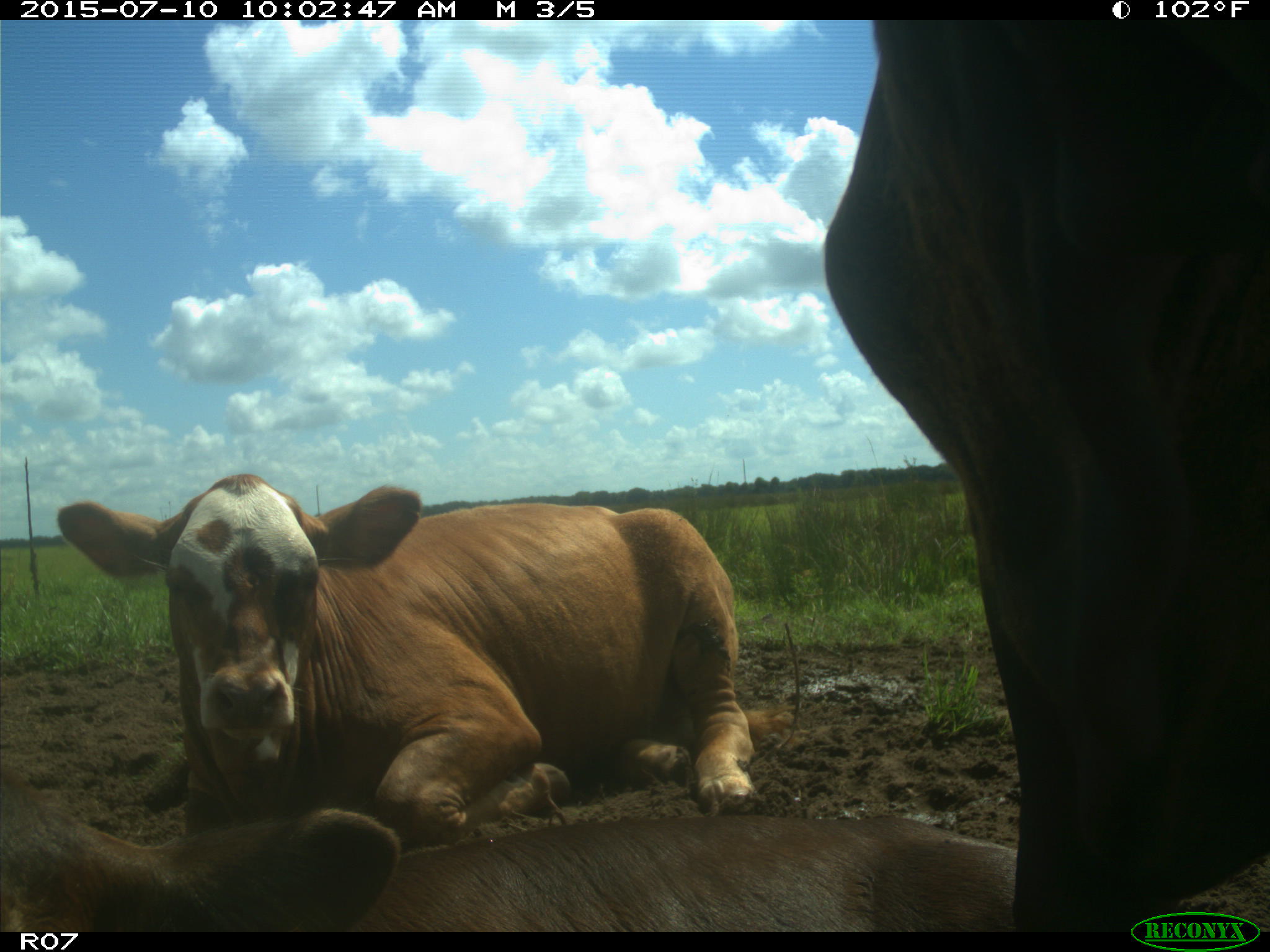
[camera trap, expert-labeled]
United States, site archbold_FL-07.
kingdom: Animalia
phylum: Chordata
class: Mammalia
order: Artiodactyla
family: Bovidae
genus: Bos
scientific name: Bos taurus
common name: domestic cow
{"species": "Bos taurus (domestic cow)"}